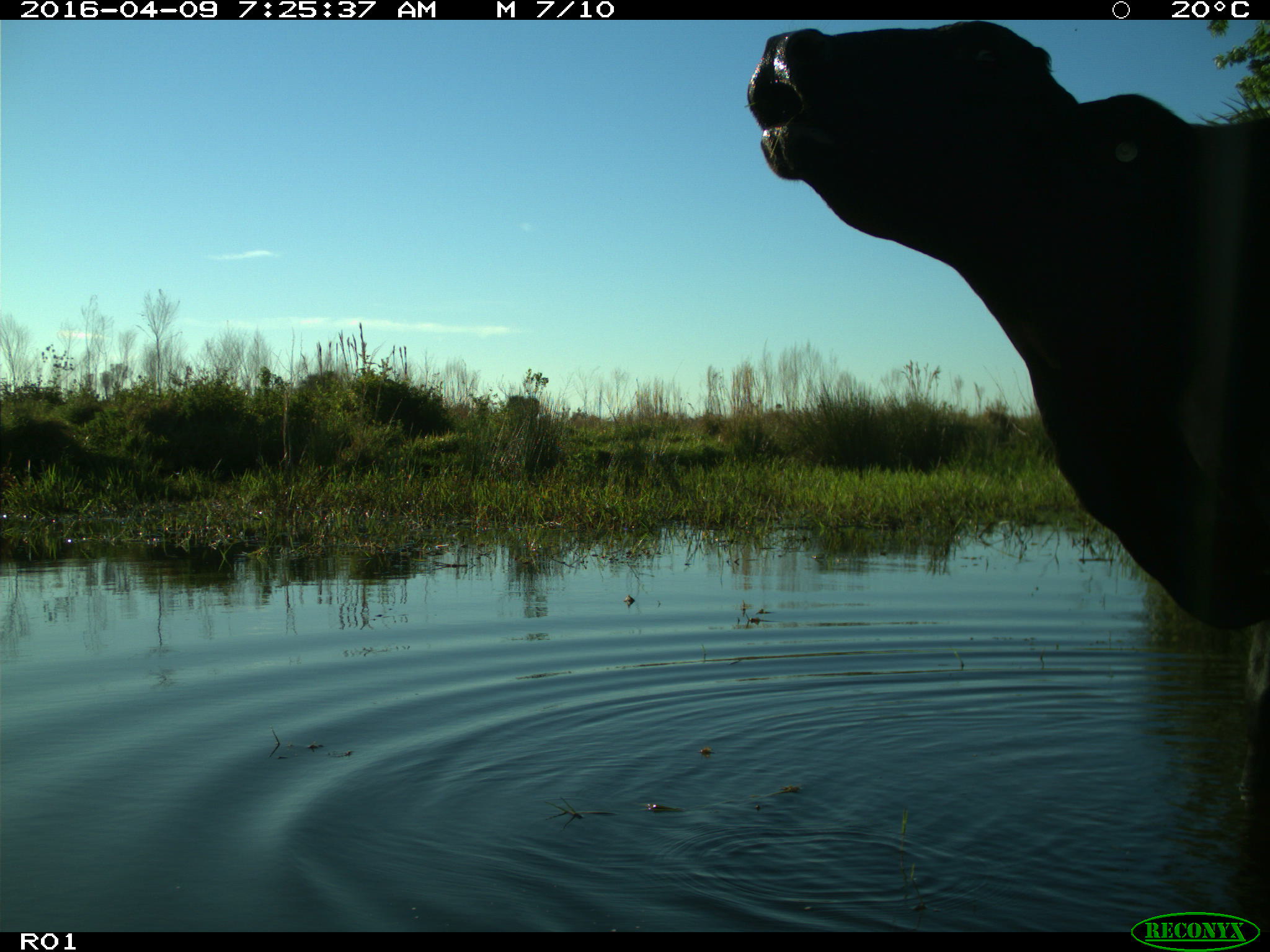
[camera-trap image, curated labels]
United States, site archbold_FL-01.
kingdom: Animalia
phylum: Chordata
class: Mammalia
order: Artiodactyla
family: Bovidae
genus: Bos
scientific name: Bos taurus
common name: domestic cow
Bos taurus (domestic cow).